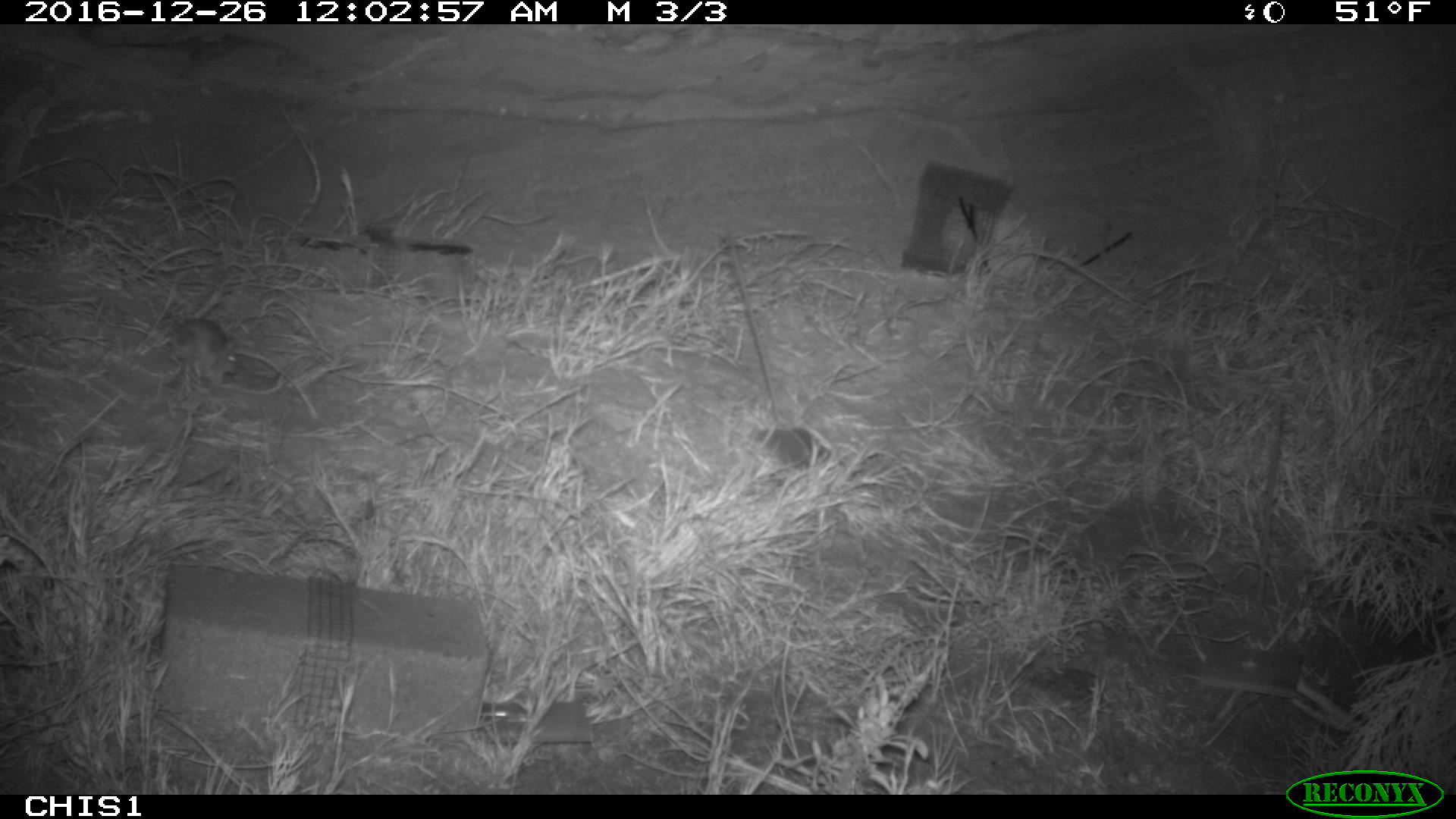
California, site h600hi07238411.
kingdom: Animalia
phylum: Chordata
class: Mammalia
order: Rodentia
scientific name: Rodentia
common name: rodent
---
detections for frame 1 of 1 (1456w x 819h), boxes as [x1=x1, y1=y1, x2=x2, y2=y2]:
rodent: [x1=153, y1=318, x2=240, y2=385]